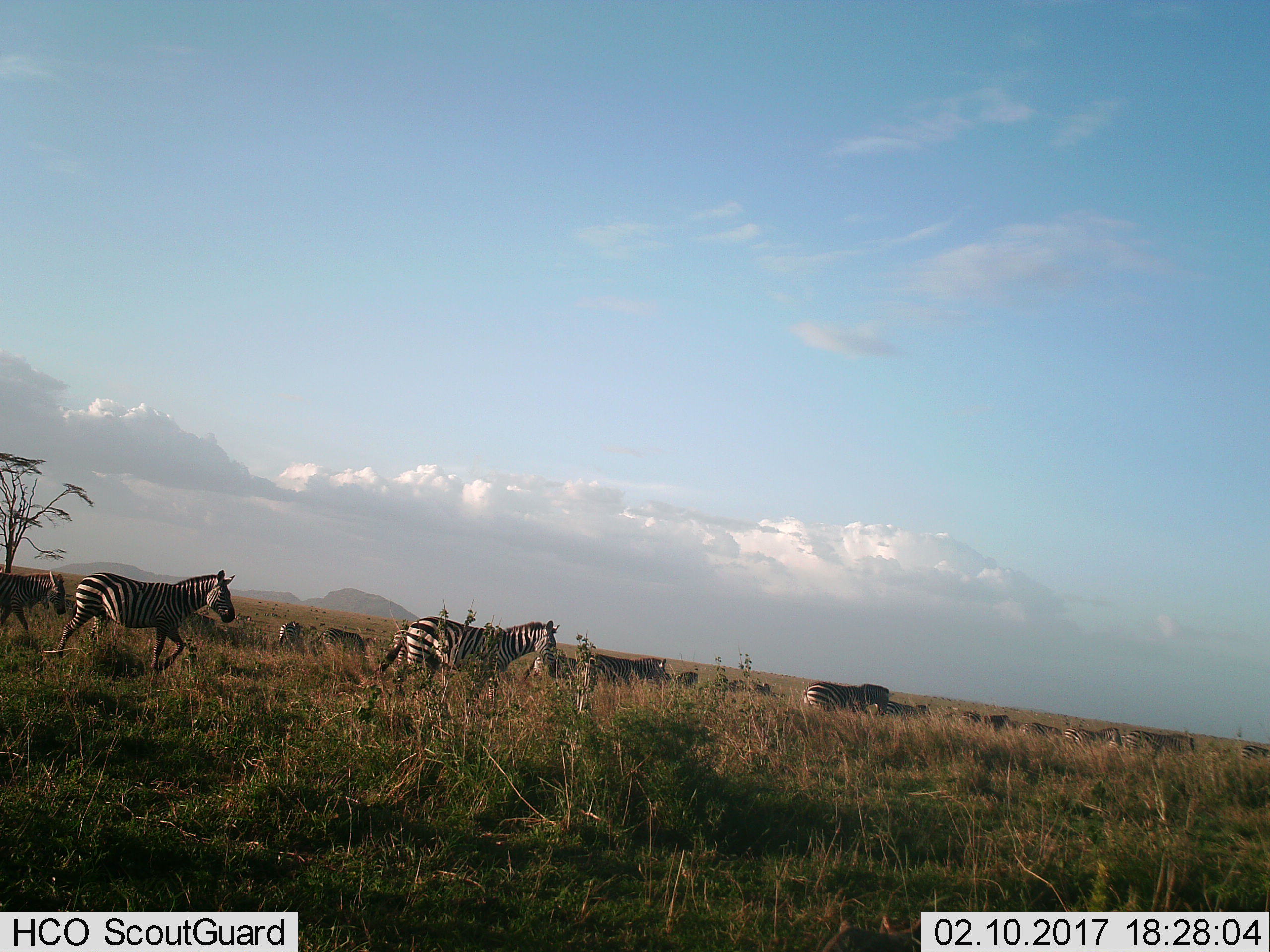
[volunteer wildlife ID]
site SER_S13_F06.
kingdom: Animalia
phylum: Chordata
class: Mammalia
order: Perissodactyla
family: Equidae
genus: Equus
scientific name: Equus quagga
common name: plains zebra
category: zebraplains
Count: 11-50.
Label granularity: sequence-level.